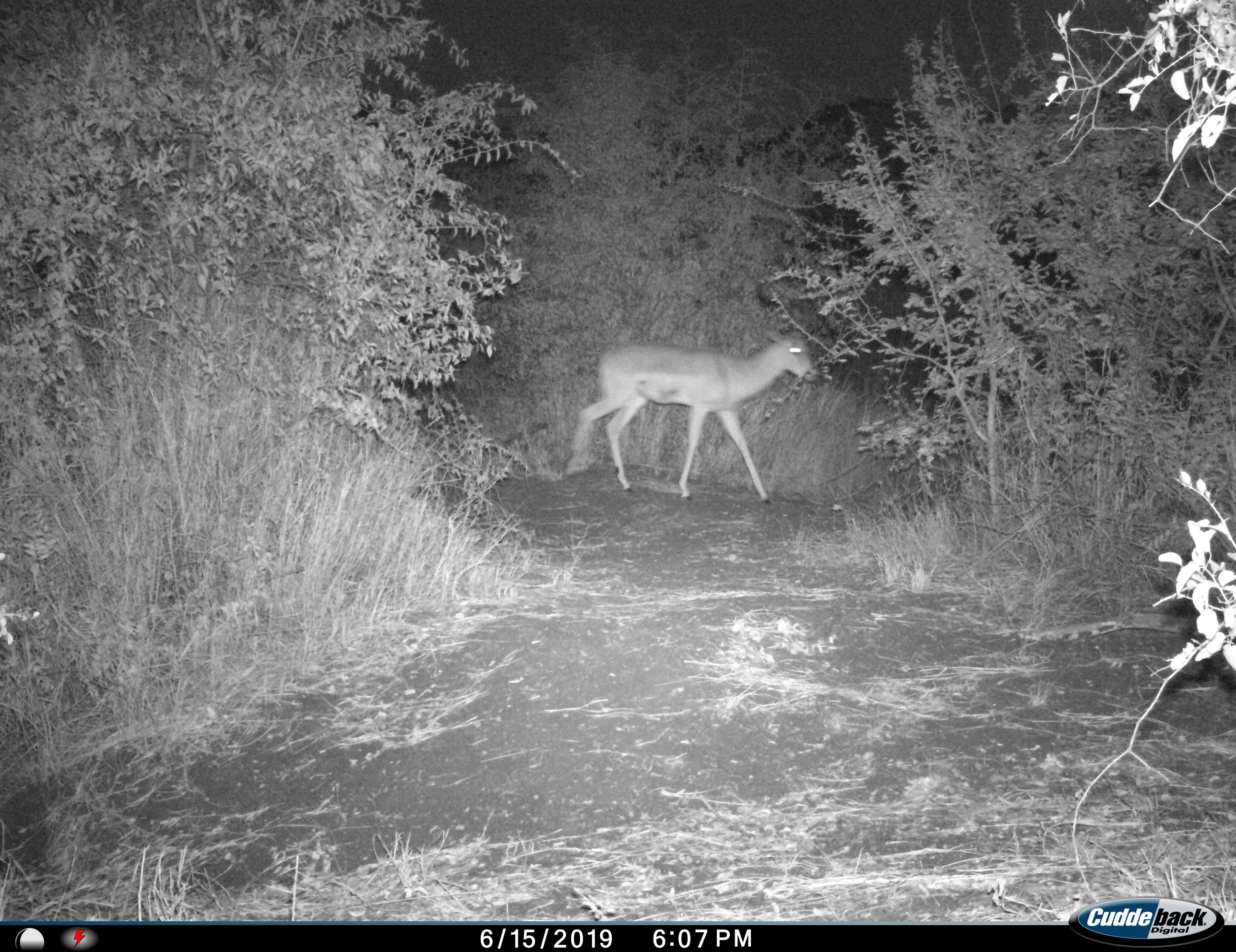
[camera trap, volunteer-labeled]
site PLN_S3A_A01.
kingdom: Animalia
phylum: Chordata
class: Mammalia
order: Artiodactyla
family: Bovidae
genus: Aepyceros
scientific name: Aepyceros melampus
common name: impala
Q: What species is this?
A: Impala (Aepyceros melampus).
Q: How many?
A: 1.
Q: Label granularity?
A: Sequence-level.